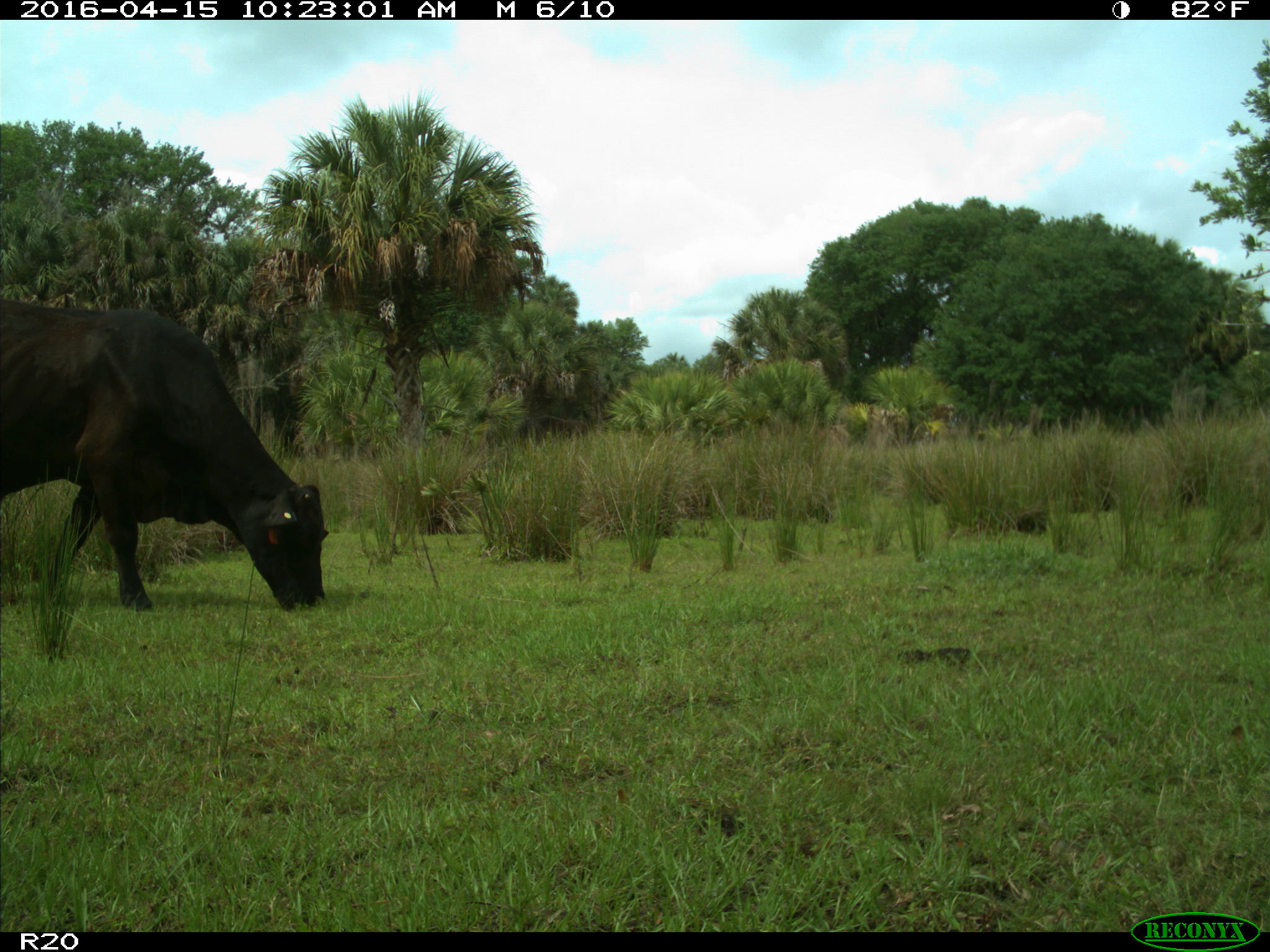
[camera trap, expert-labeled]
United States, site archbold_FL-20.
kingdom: Animalia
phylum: Chordata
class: Mammalia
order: Artiodactyla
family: Bovidae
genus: Bos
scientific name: Bos taurus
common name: domestic cow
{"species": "Bos taurus (domestic cow)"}